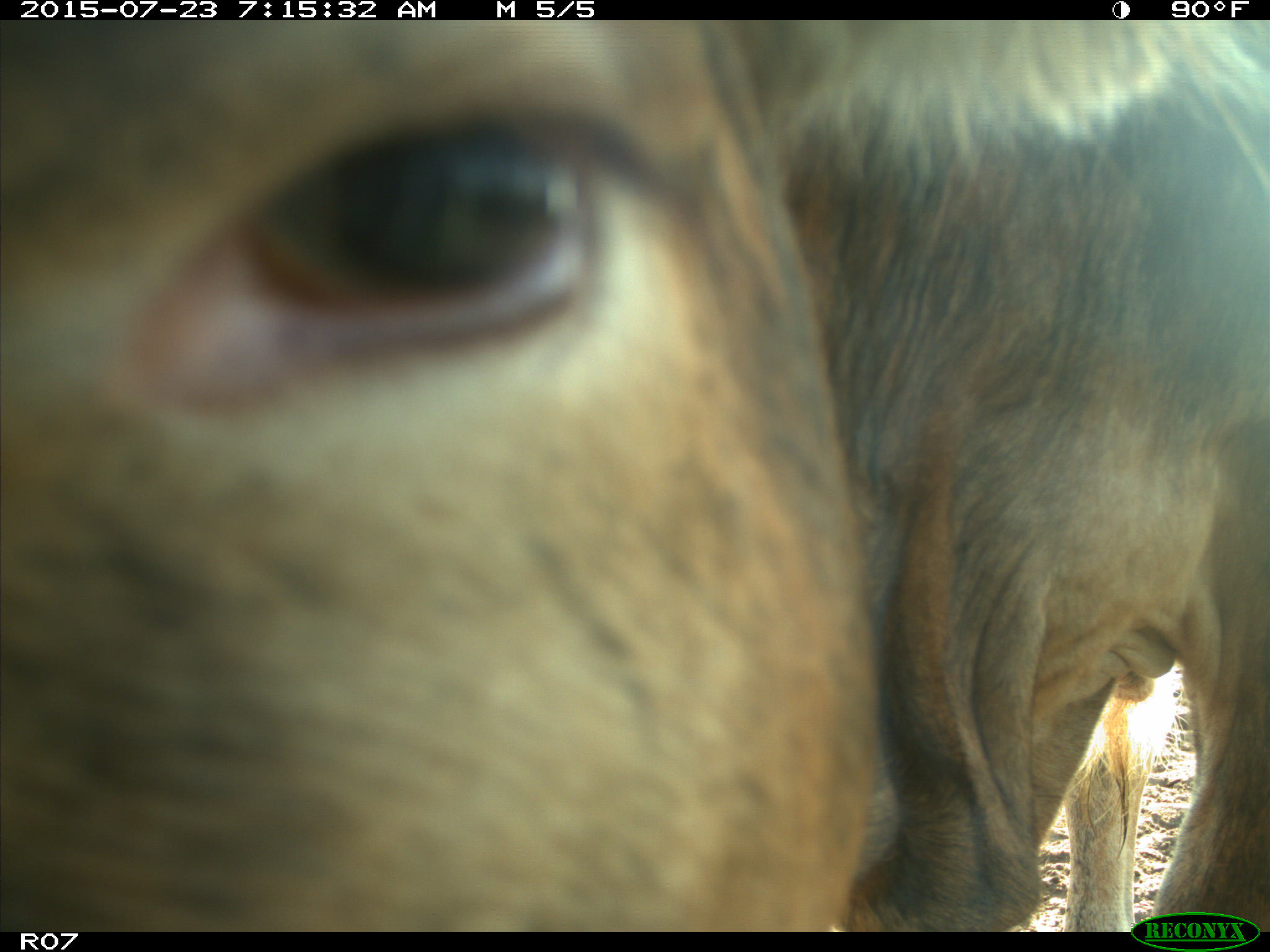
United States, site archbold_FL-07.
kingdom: Animalia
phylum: Chordata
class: Mammalia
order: Artiodactyla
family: Bovidae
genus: Bos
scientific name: Bos taurus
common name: domestic cow